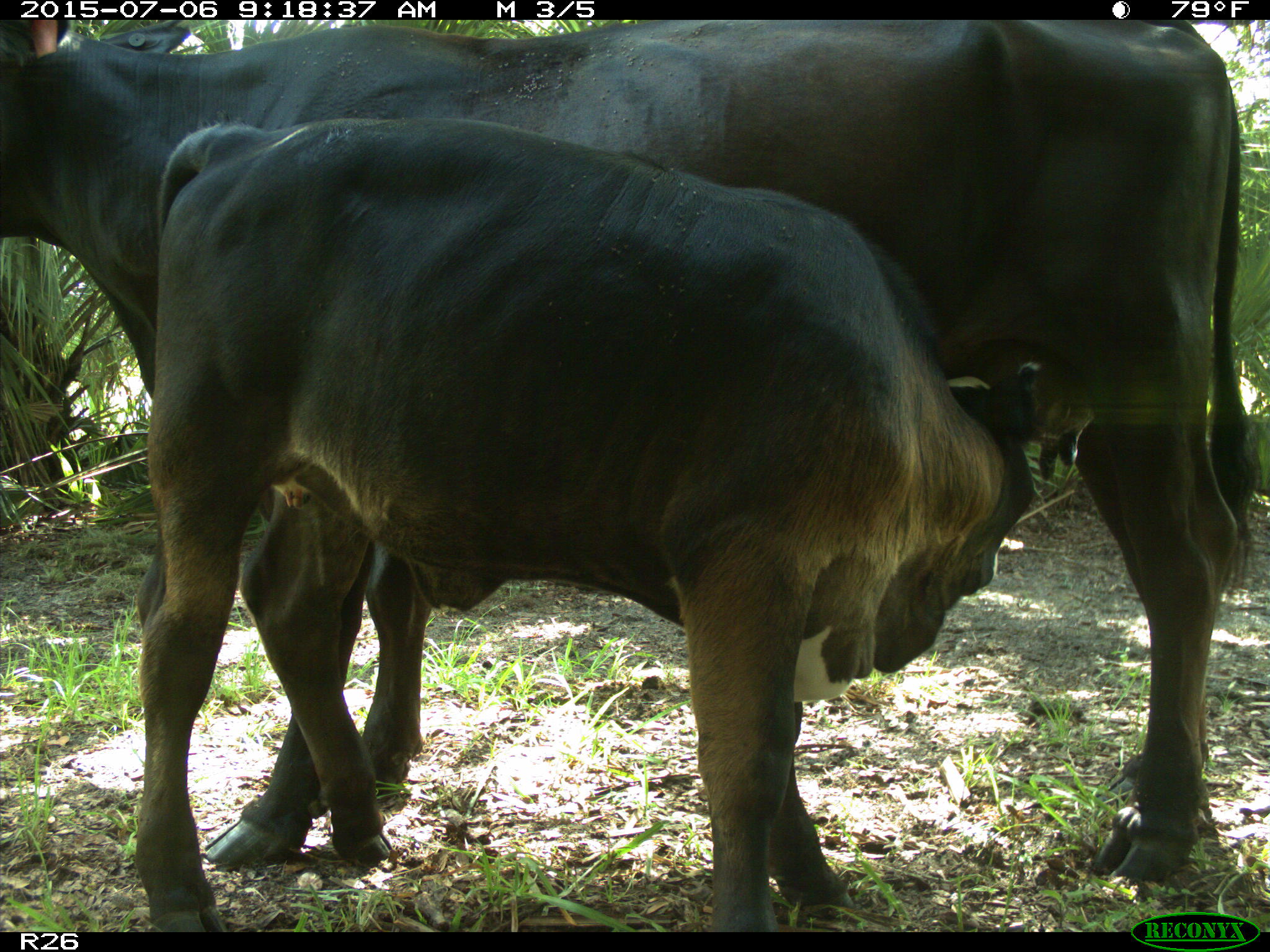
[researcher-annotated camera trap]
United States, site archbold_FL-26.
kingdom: Animalia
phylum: Chordata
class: Mammalia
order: Artiodactyla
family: Bovidae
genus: Bos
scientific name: Bos taurus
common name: domestic cow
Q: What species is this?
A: Bos taurus (domestic cow).